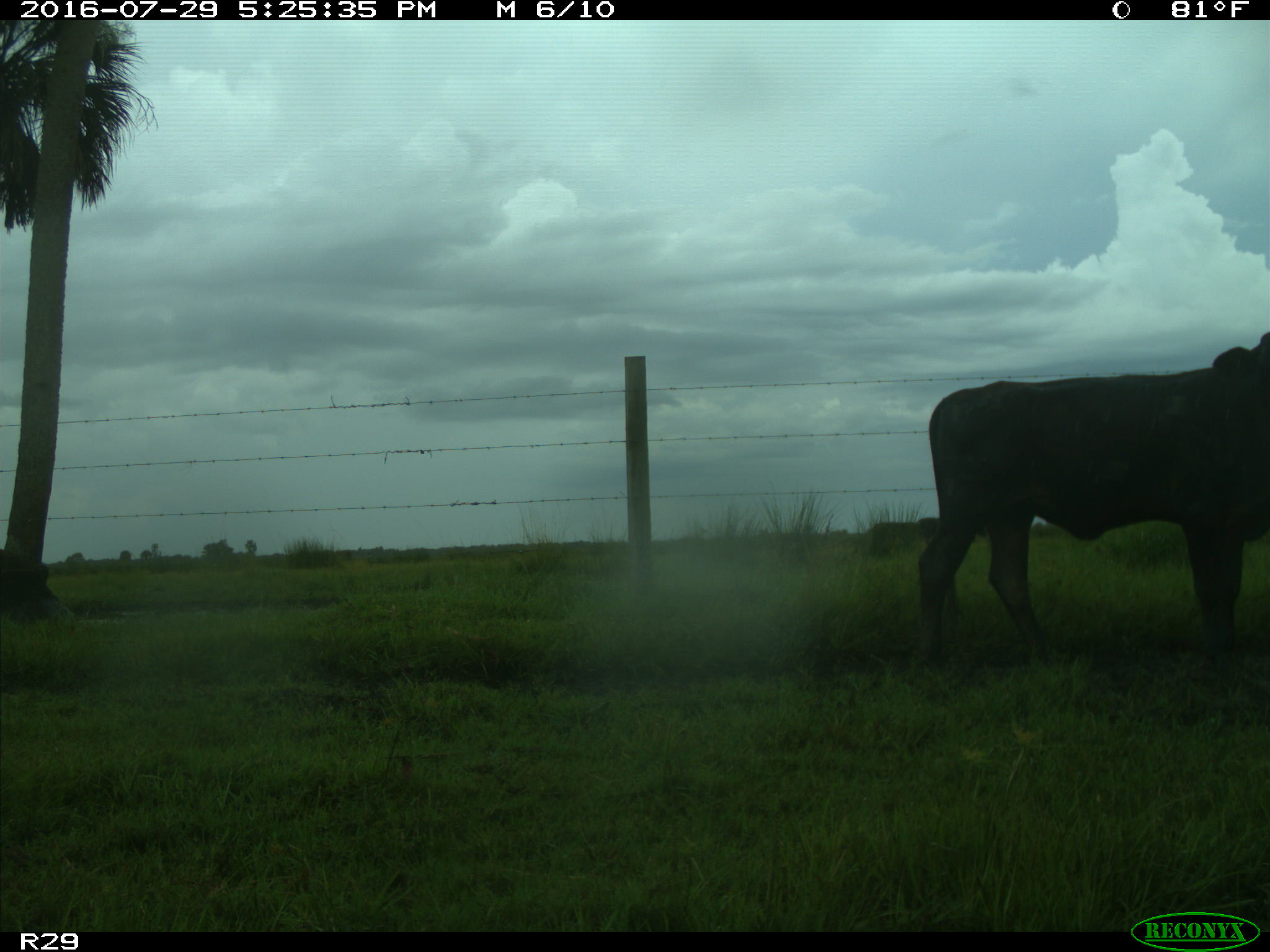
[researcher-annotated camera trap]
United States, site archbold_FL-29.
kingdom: Animalia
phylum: Chordata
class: Mammalia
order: Artiodactyla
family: Bovidae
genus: Bos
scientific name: Bos taurus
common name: domestic cow